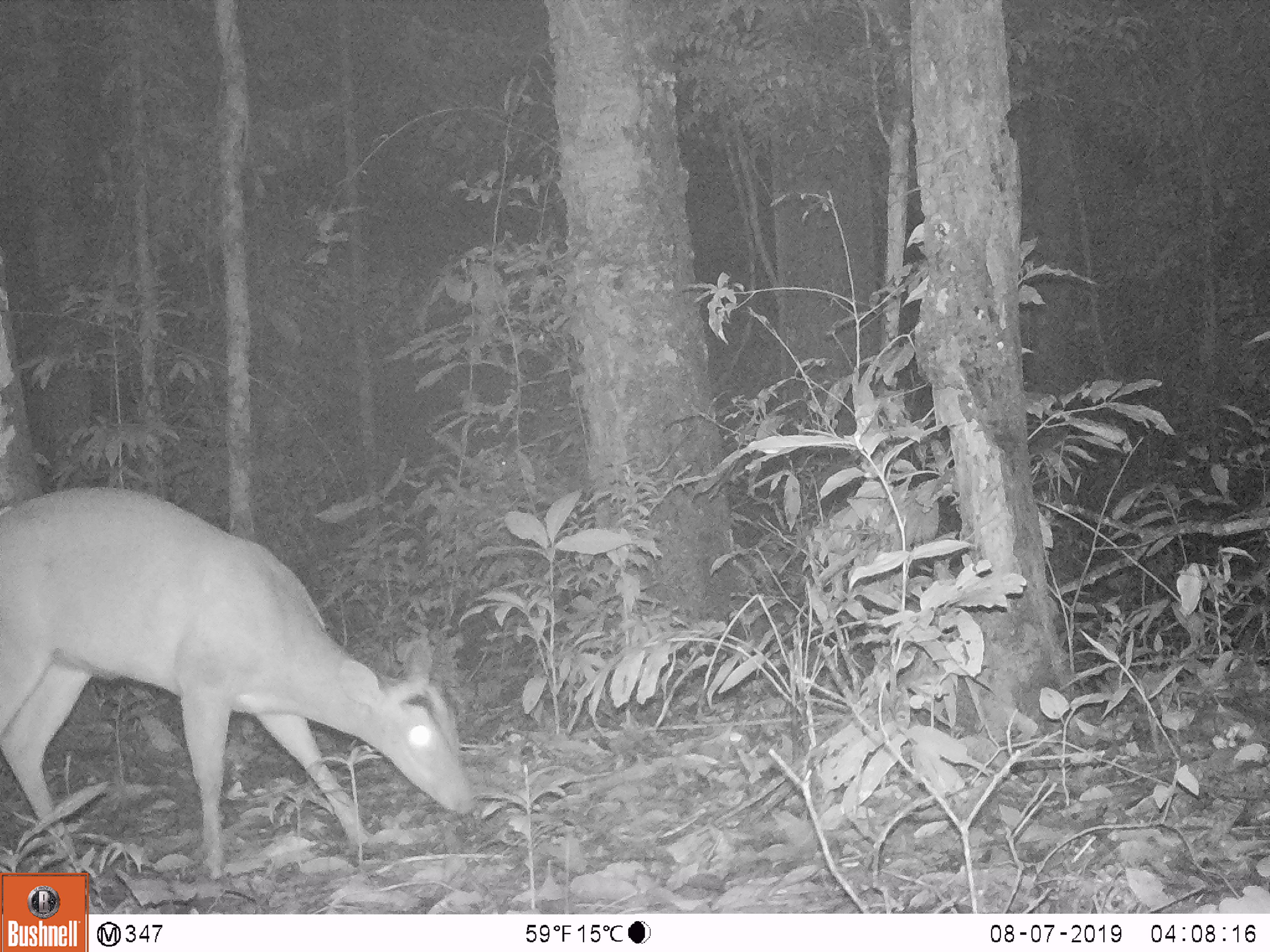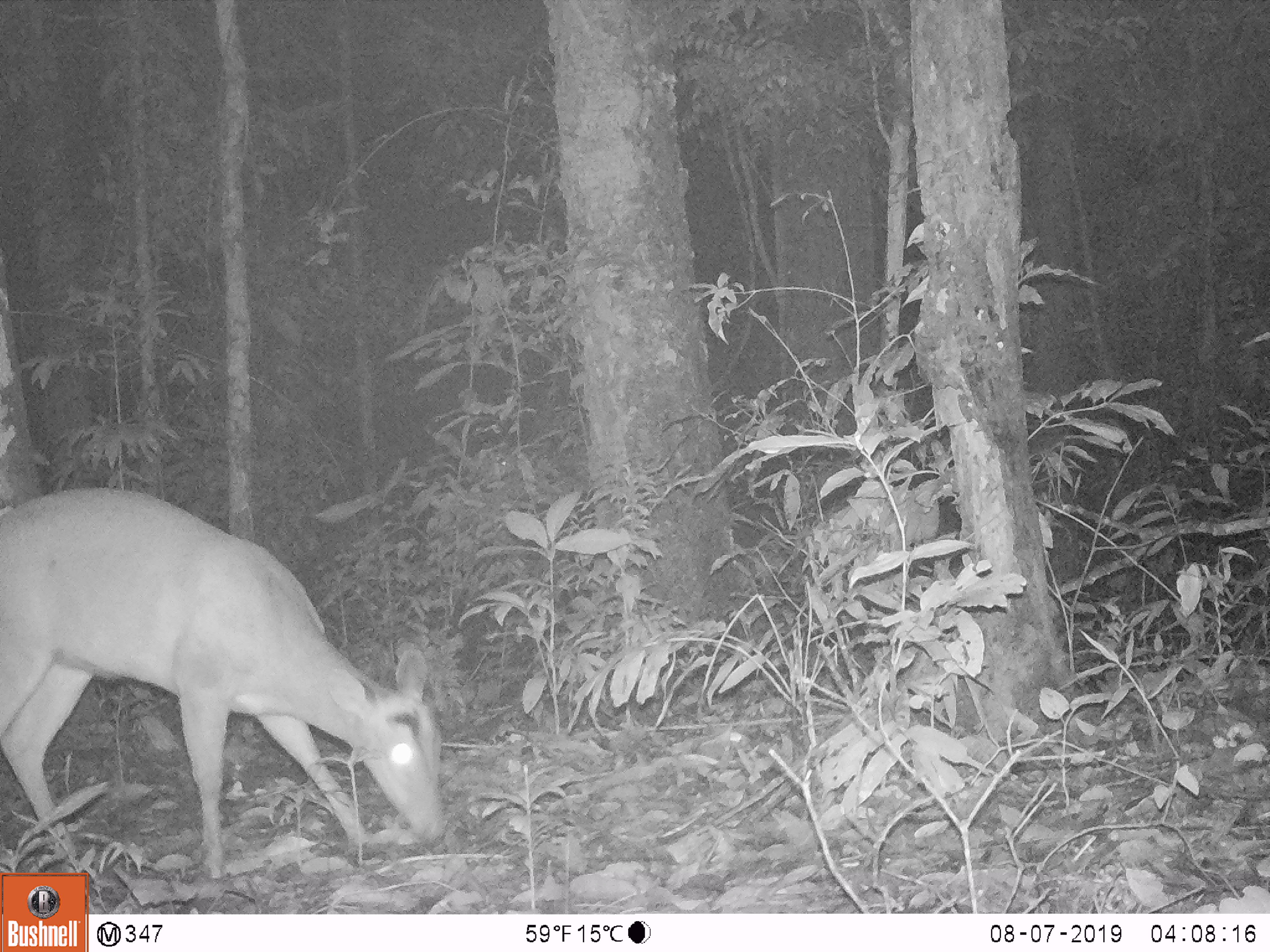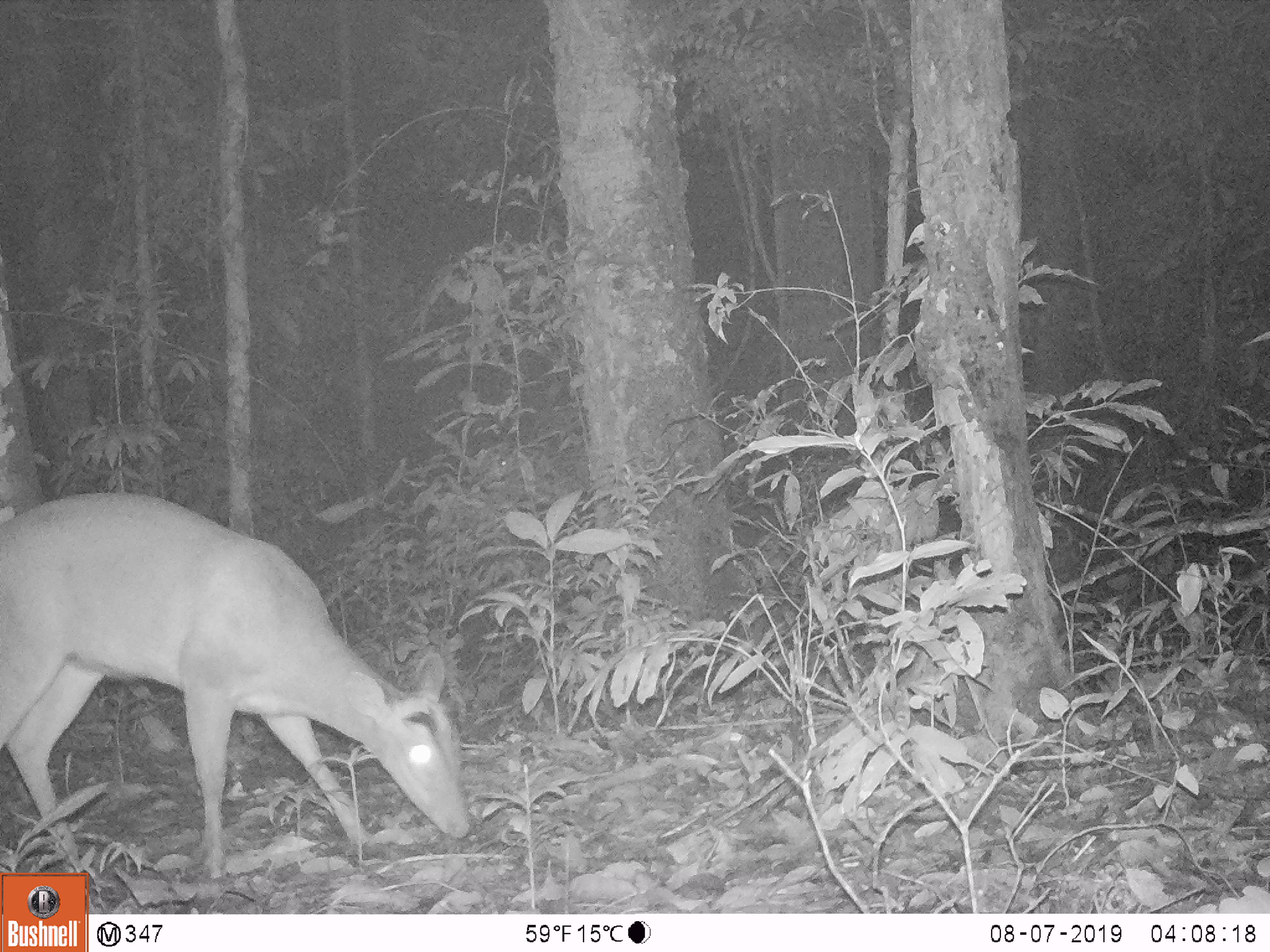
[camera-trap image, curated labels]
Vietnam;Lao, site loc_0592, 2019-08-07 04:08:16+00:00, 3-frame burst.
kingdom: Animalia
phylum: Chordata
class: Mammalia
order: Artiodactyla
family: Cervidae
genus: Muntiacus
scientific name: Muntiacus muntjak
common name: red muntjac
Red muntjac (Muntiacus muntjak). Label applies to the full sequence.